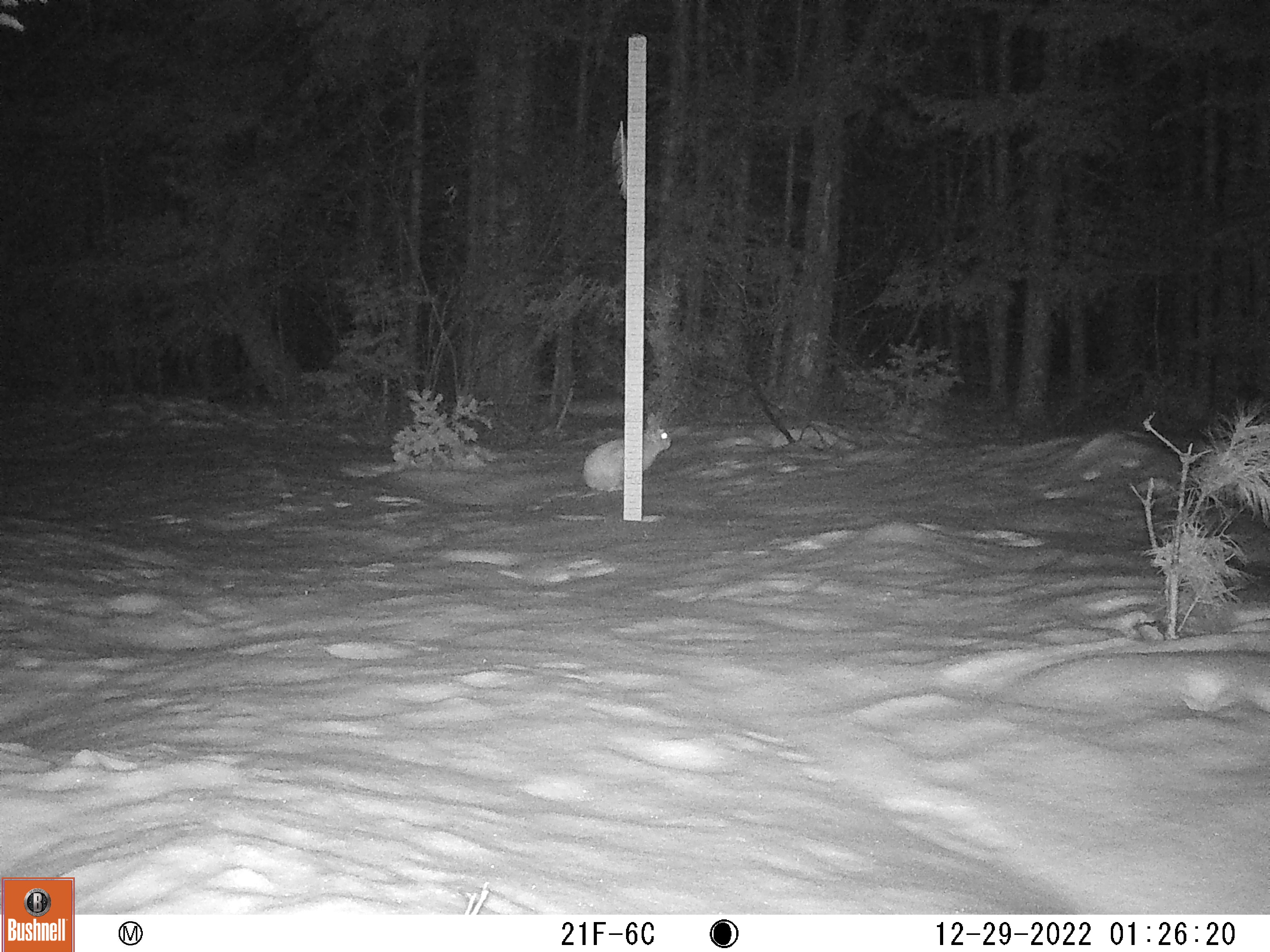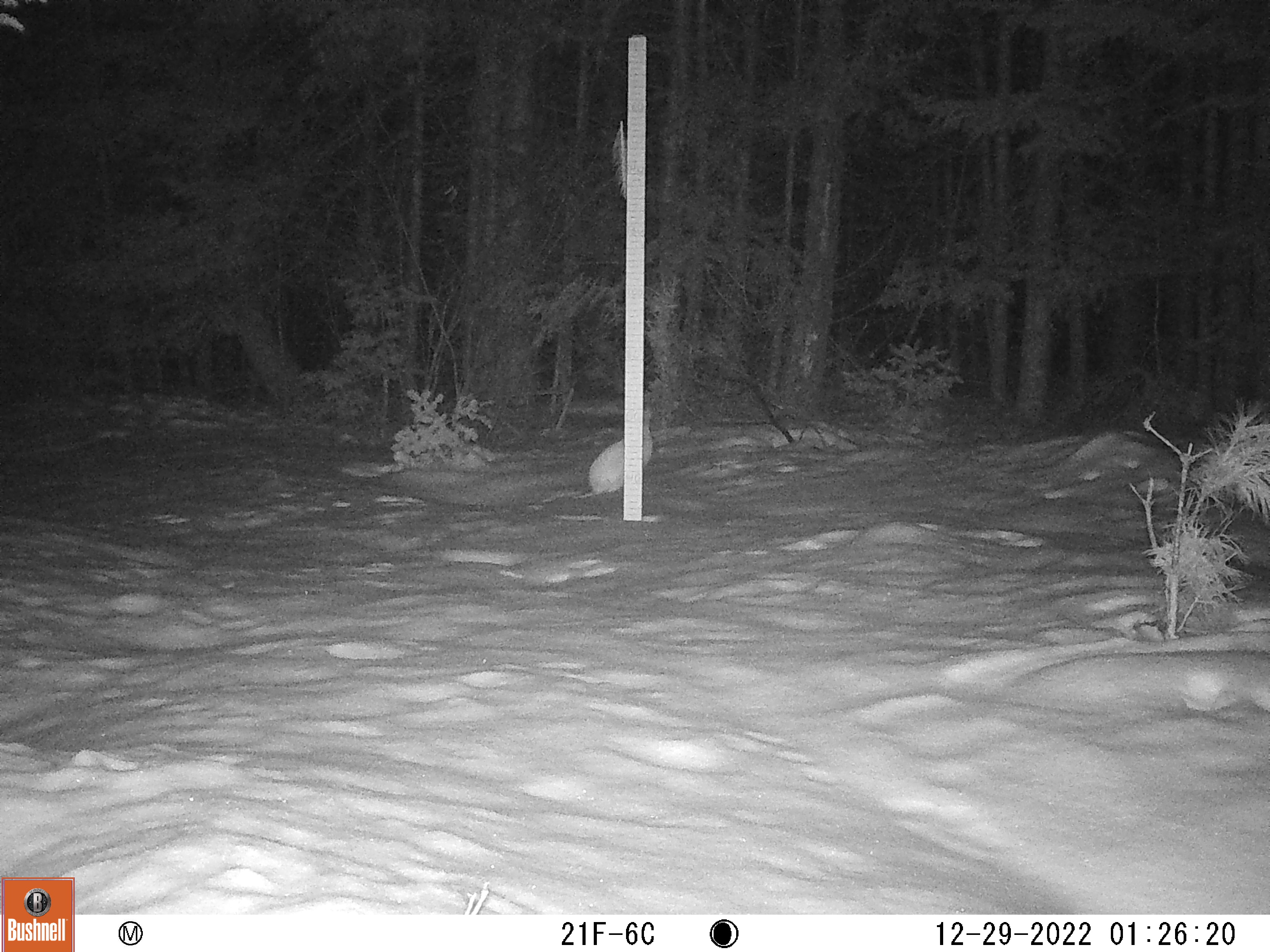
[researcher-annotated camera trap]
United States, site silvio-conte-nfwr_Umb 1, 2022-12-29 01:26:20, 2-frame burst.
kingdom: Animalia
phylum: Chordata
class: Mammalia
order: Lagomorpha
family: Leporidae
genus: Lepus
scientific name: Lepus americanus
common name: snowshoe hare